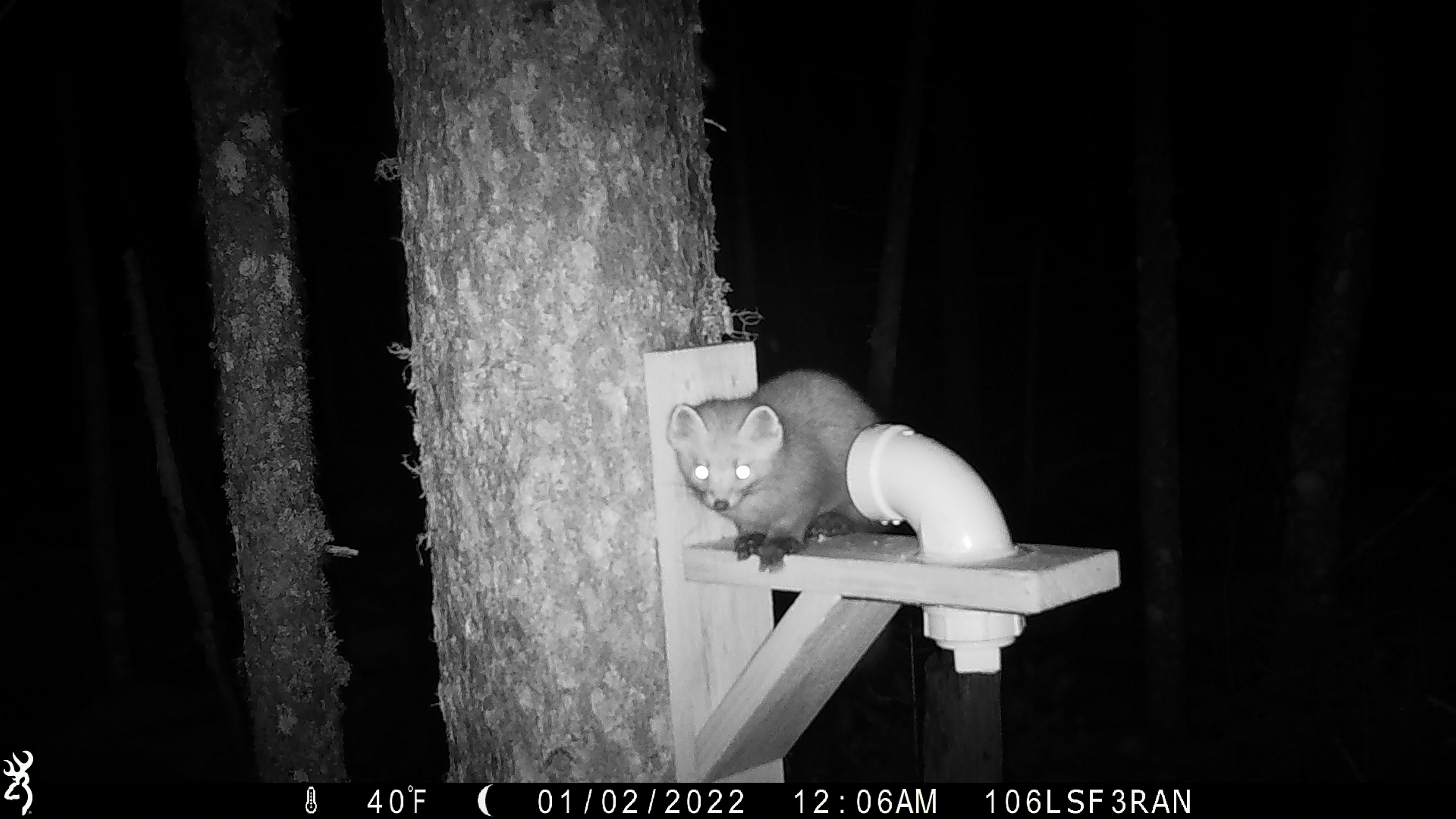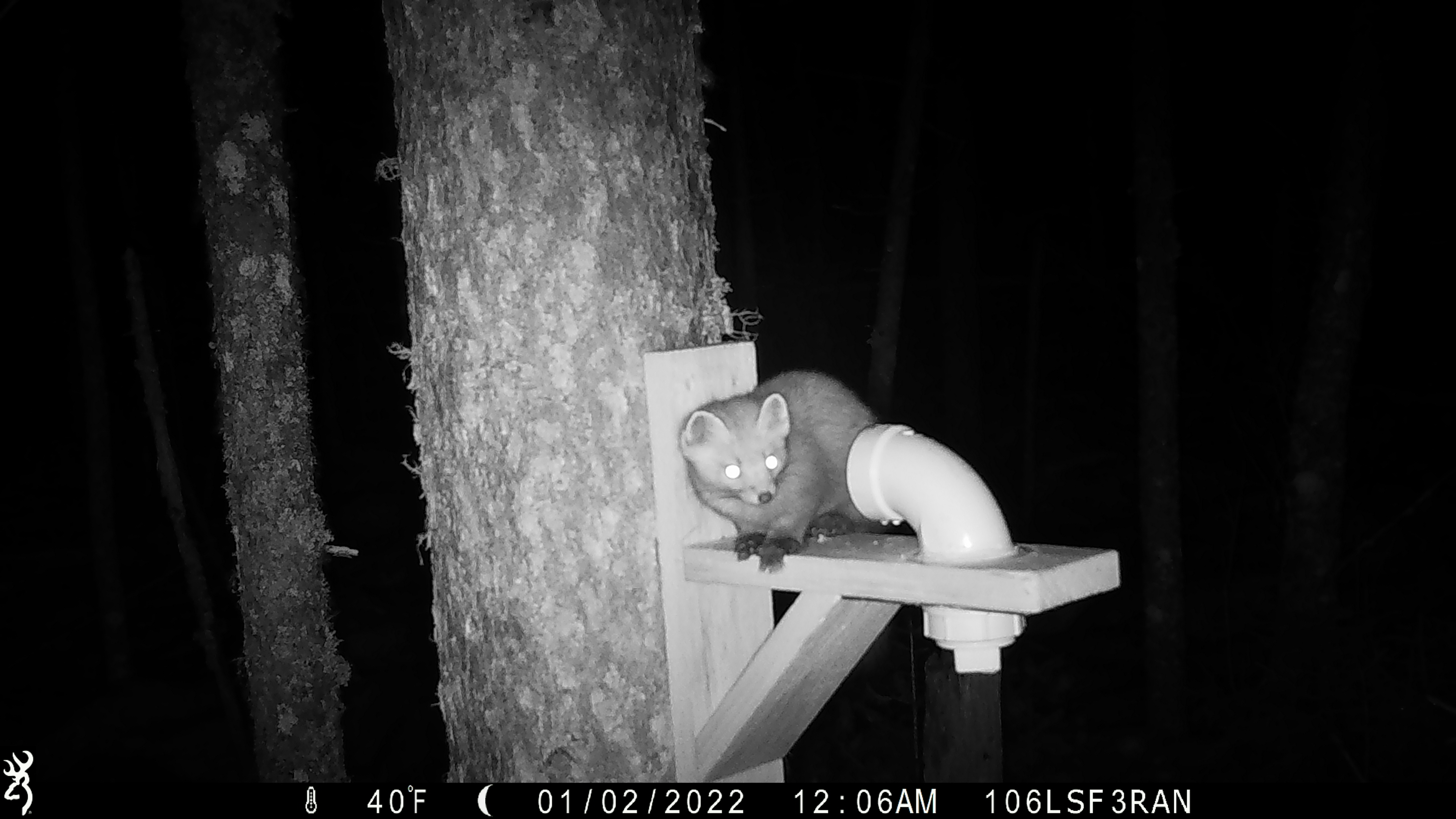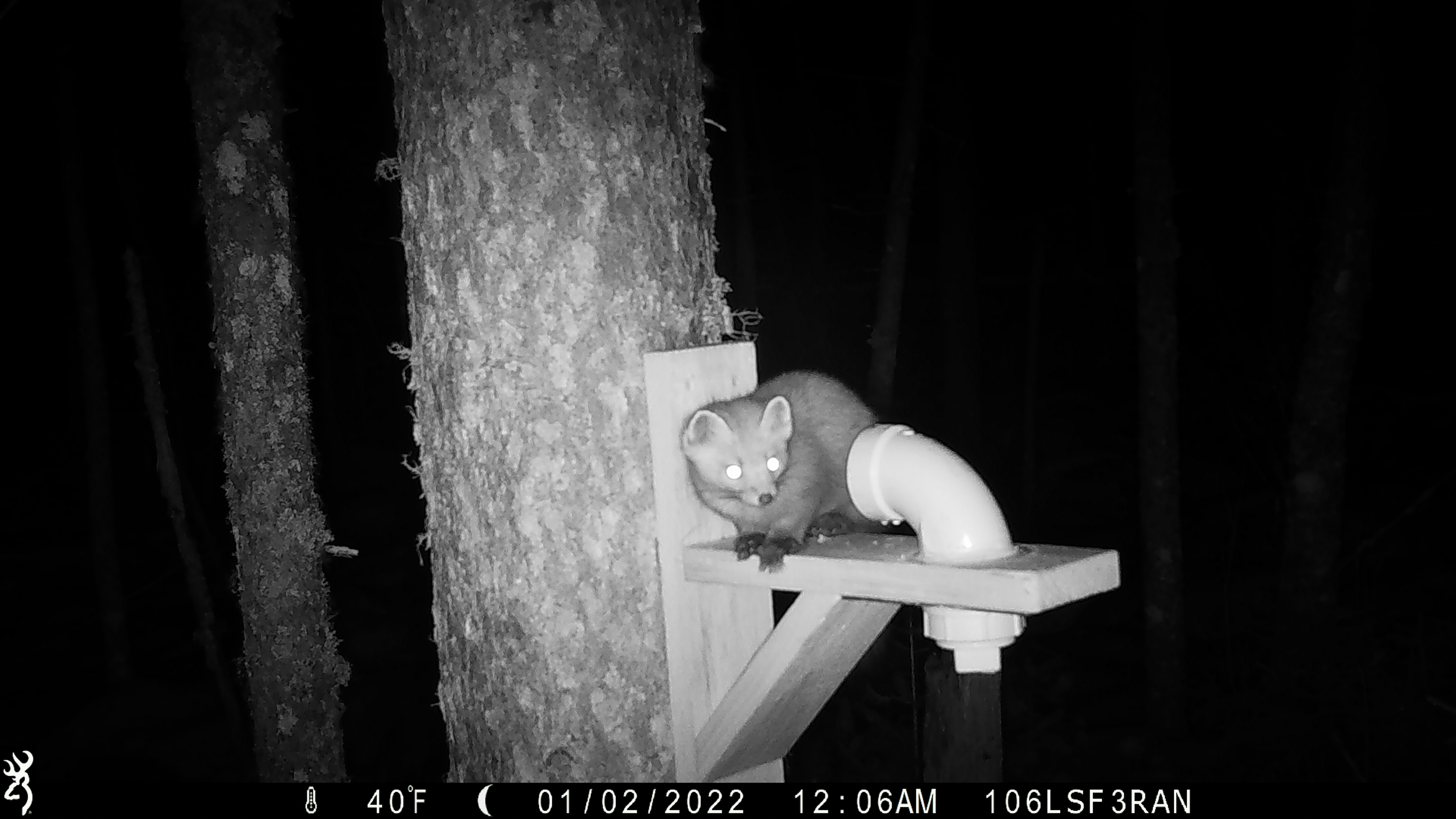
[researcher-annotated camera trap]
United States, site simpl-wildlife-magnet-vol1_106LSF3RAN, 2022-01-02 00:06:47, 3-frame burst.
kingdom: Animalia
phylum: Chordata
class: Mammalia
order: Carnivora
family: Mustelidae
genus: Martes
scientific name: Martes americana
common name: american marten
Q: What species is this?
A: American marten (Martes americana).